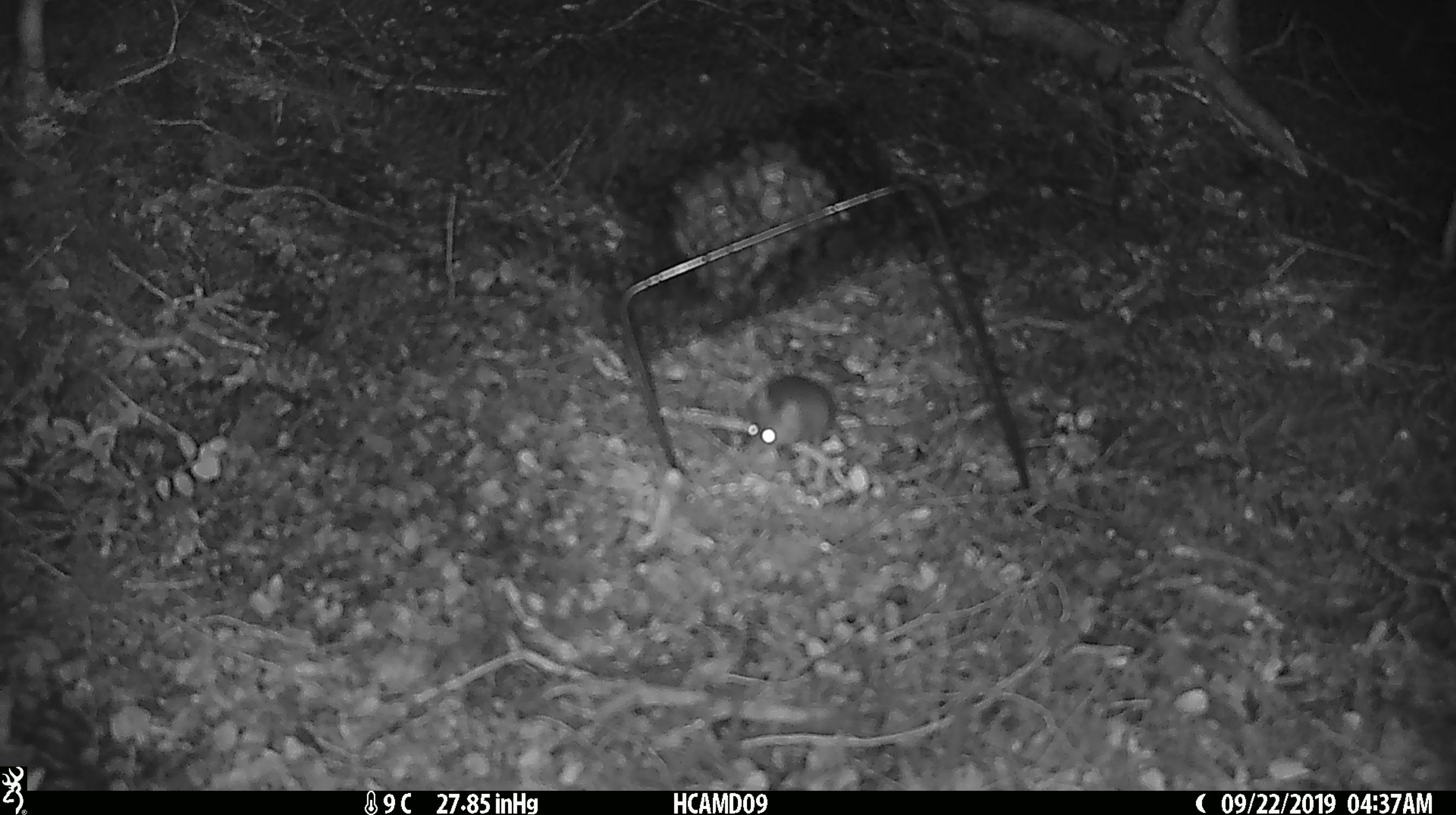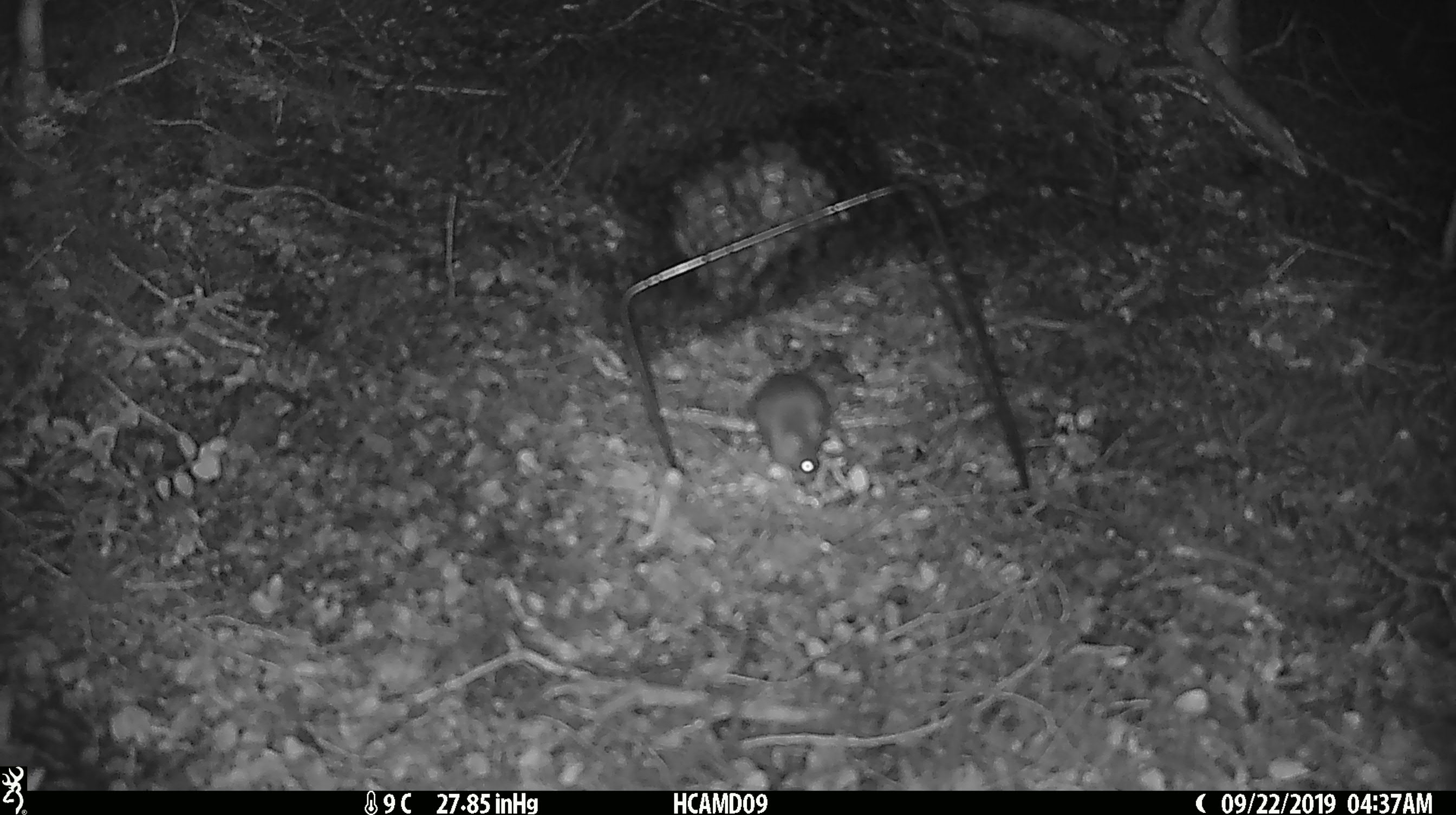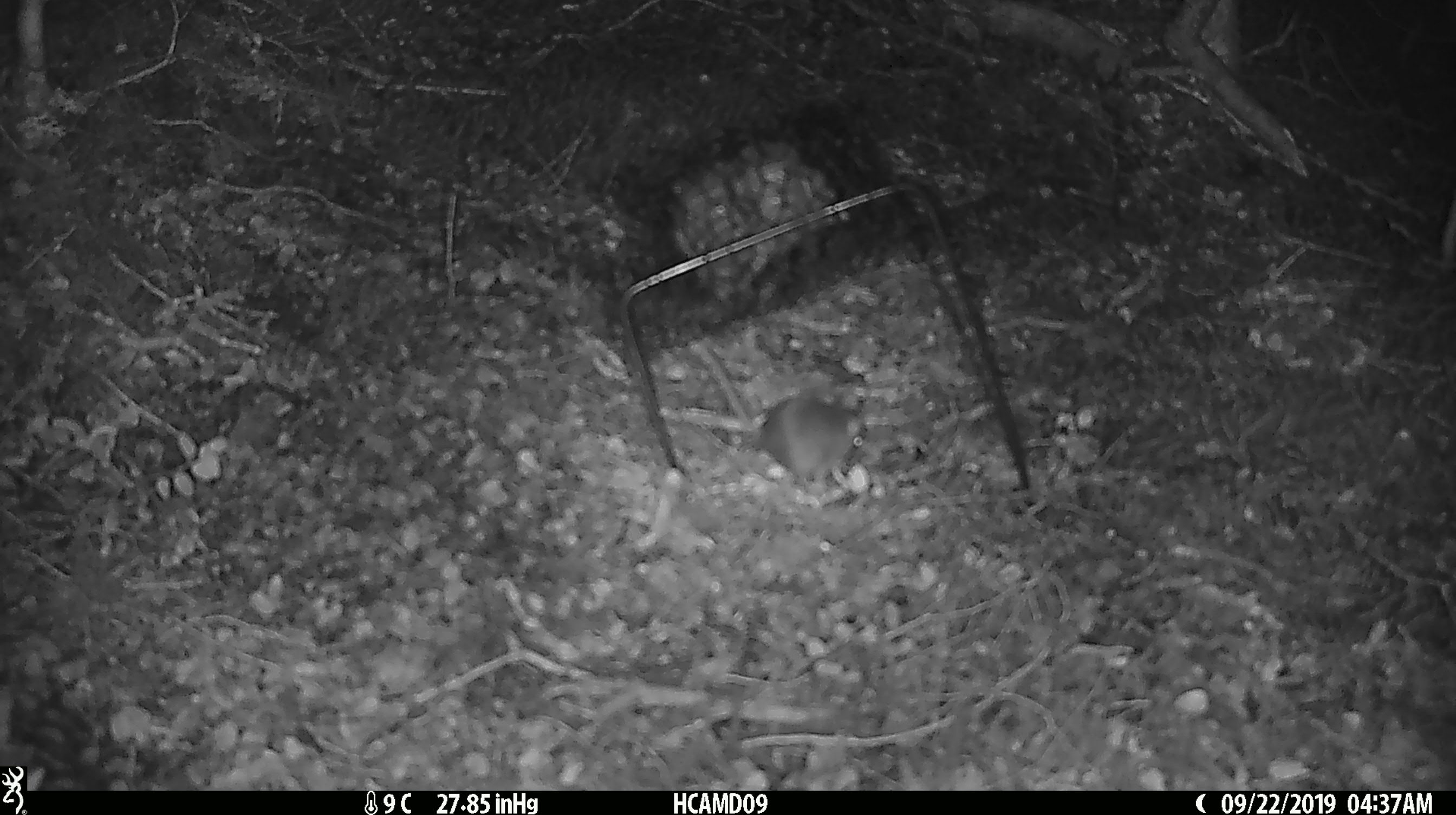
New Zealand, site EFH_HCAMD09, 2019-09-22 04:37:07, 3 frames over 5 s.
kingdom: Animalia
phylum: Chordata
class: Mammalia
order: Rodentia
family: Muridae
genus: Mus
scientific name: Mus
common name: mouse